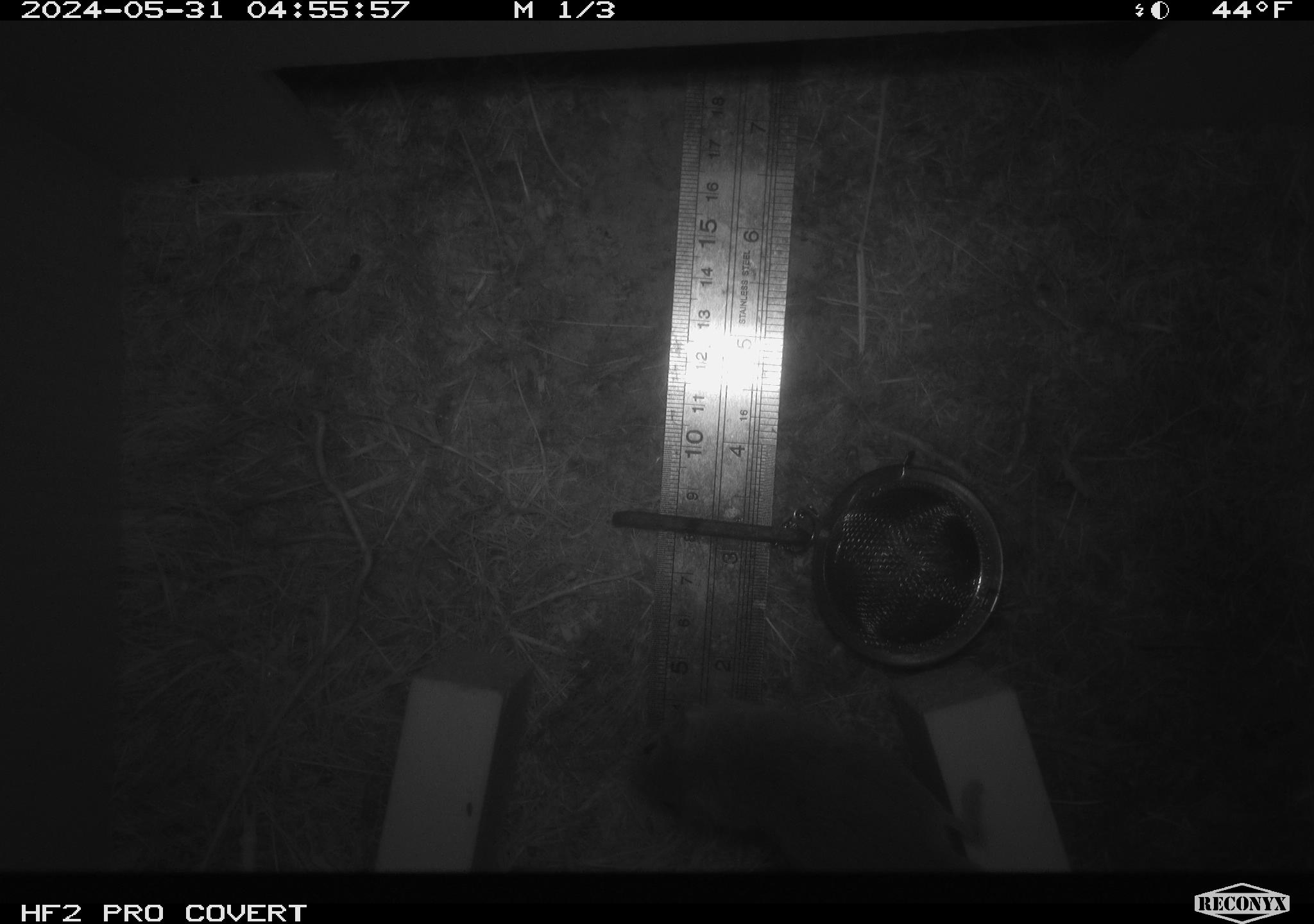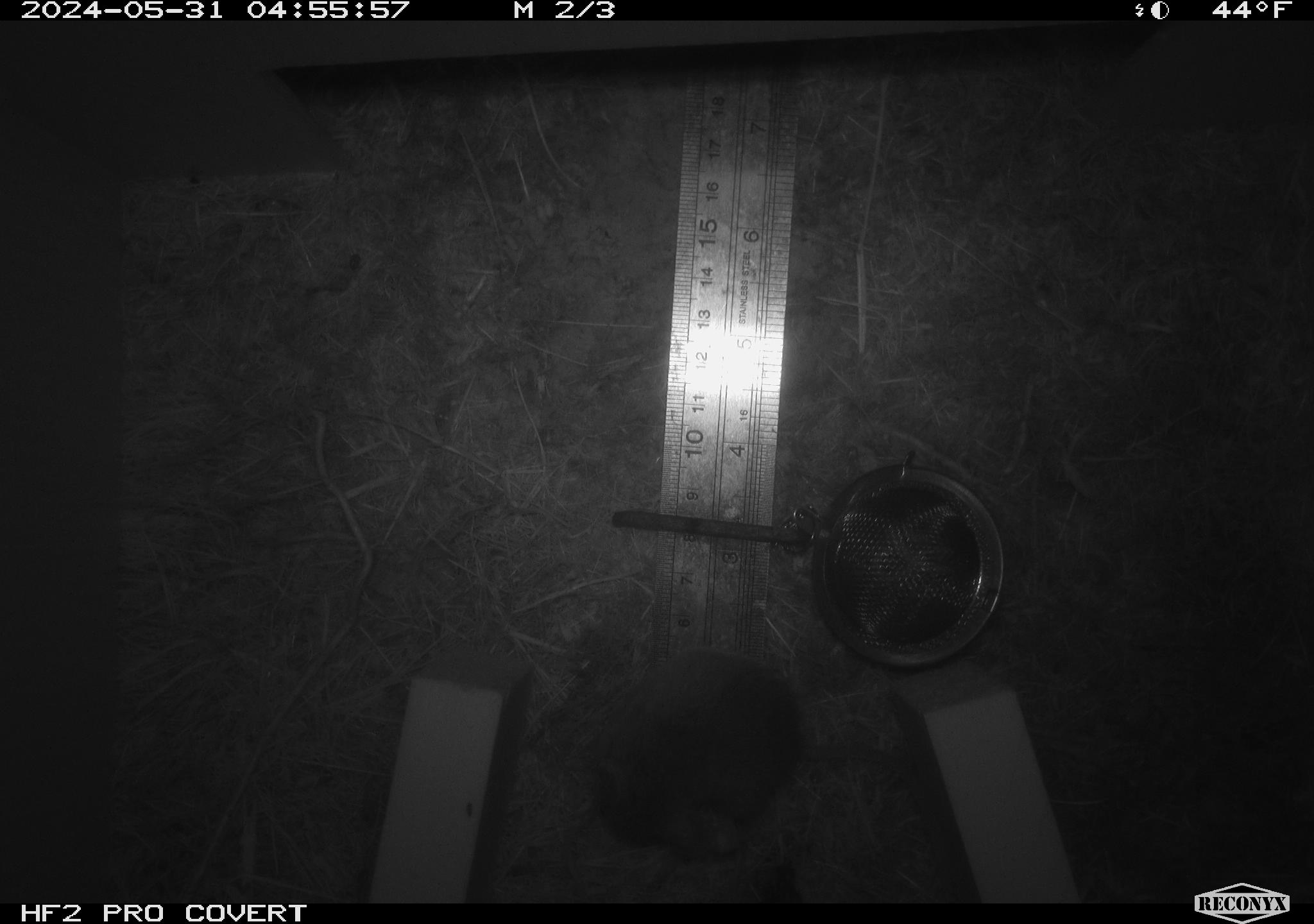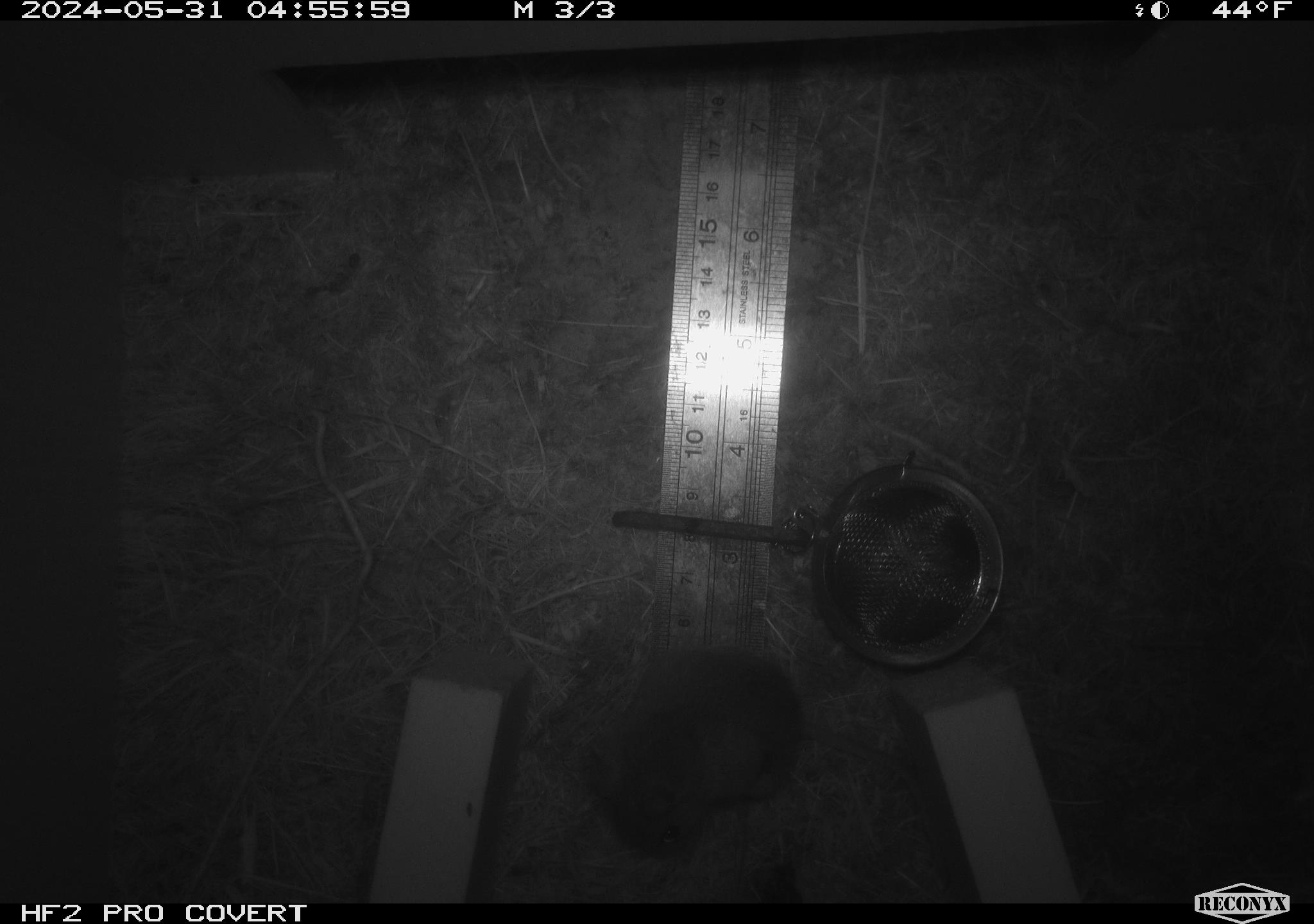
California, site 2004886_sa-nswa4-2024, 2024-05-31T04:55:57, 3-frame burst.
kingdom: Animalia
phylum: Chordata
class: Mammalia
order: Rodentia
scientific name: Rodentia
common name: rodent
Rodent (Rodentia).